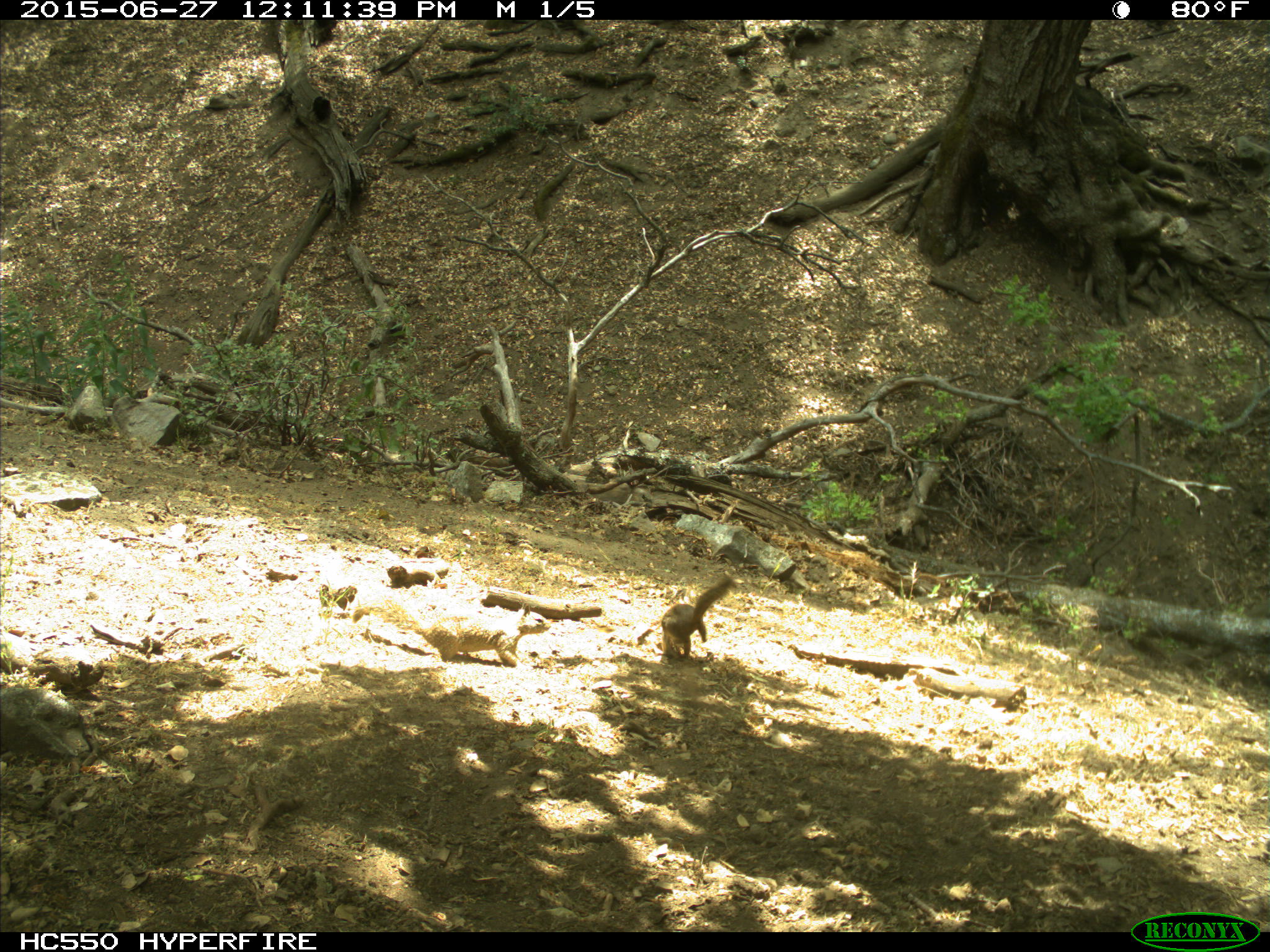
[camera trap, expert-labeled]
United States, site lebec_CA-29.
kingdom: Animalia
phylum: Chordata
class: Mammalia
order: Rodentia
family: Sciuridae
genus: Otospermophilus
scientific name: Otospermophilus beecheyi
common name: california ground squirrel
Otospermophilus beecheyi (california ground squirrel).